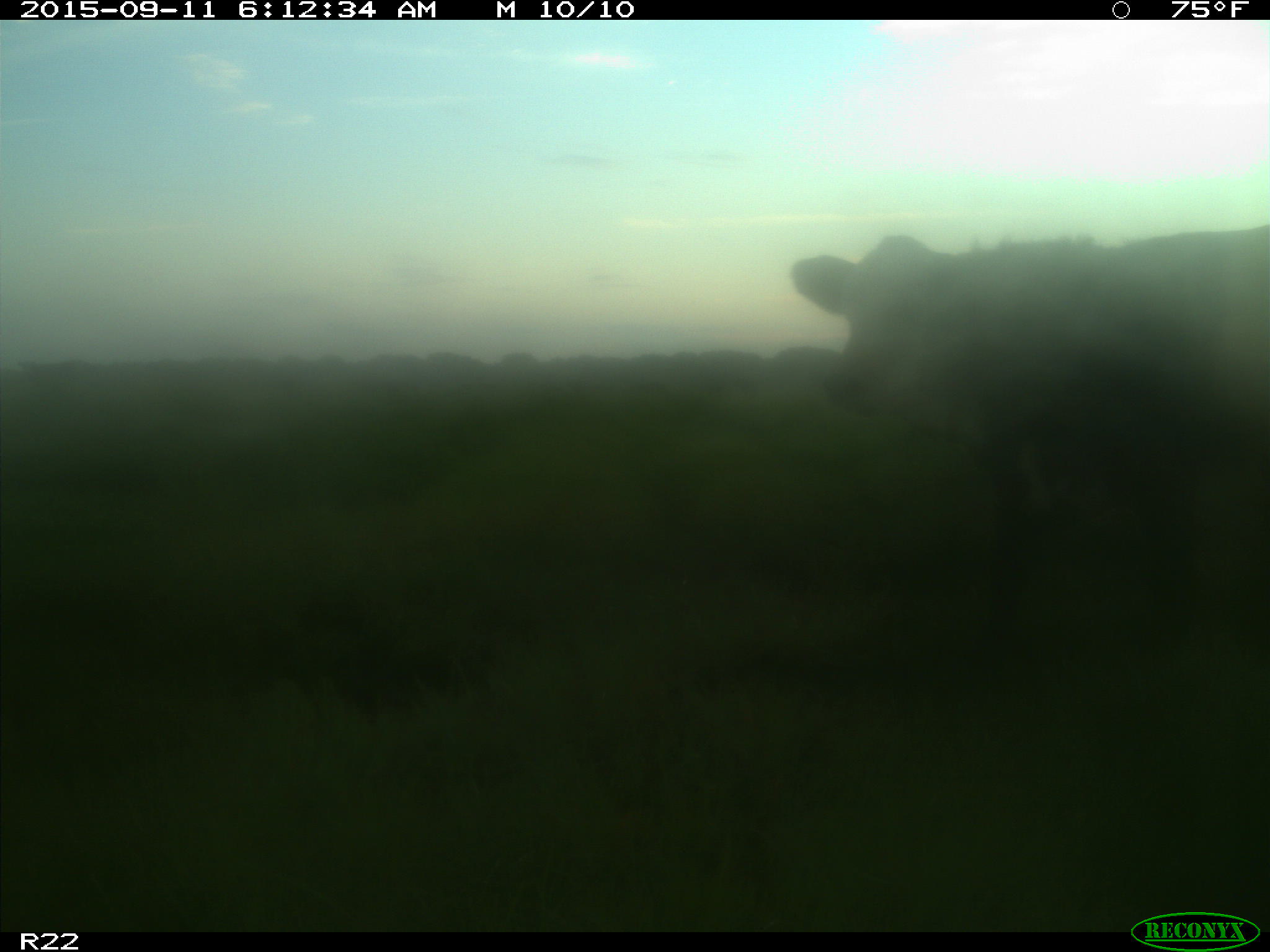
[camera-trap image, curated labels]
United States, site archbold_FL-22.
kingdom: Animalia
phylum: Chordata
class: Mammalia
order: Artiodactyla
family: Bovidae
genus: Bos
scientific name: Bos taurus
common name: domestic cow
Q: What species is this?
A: Bos taurus (domestic cow).